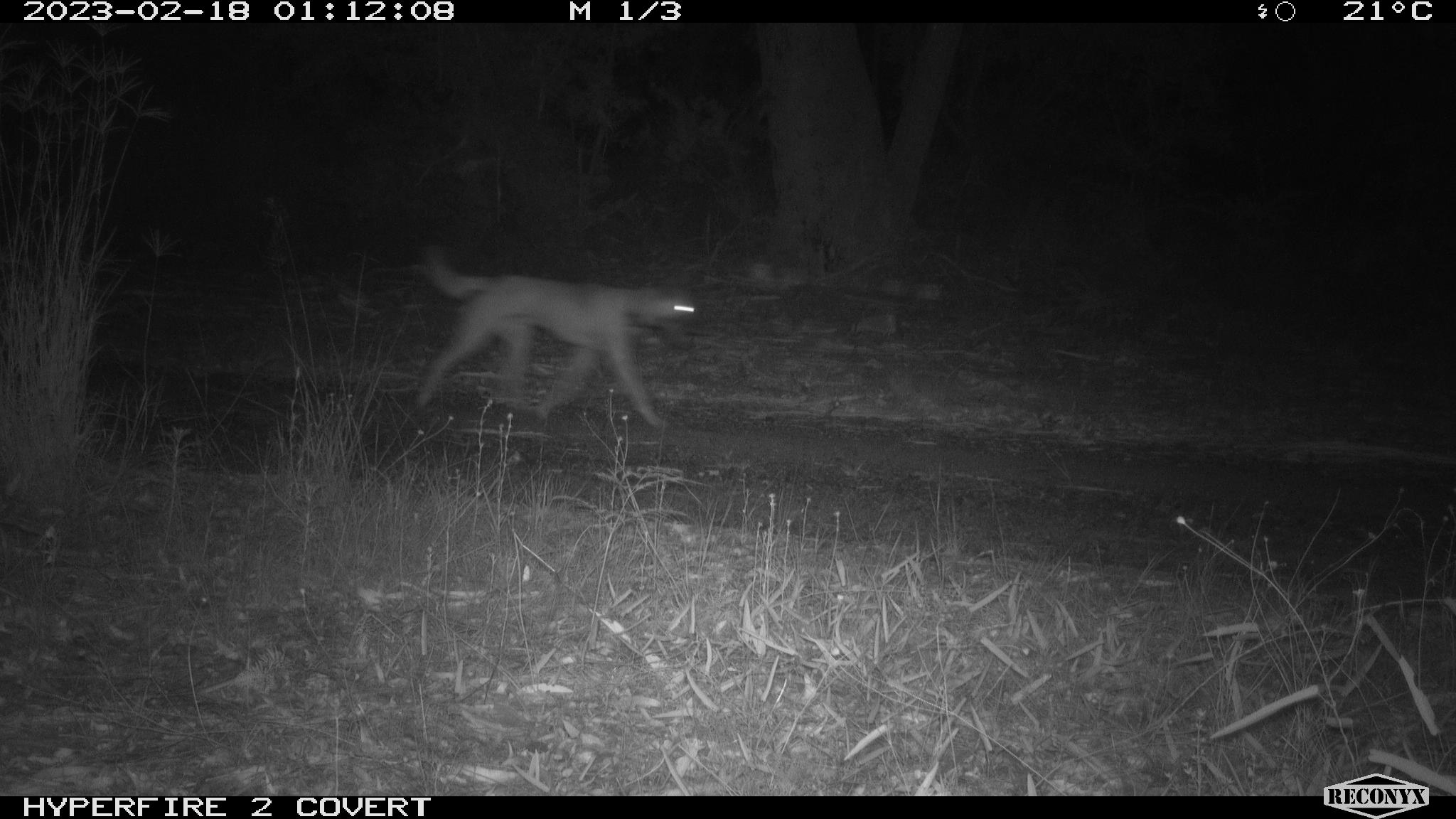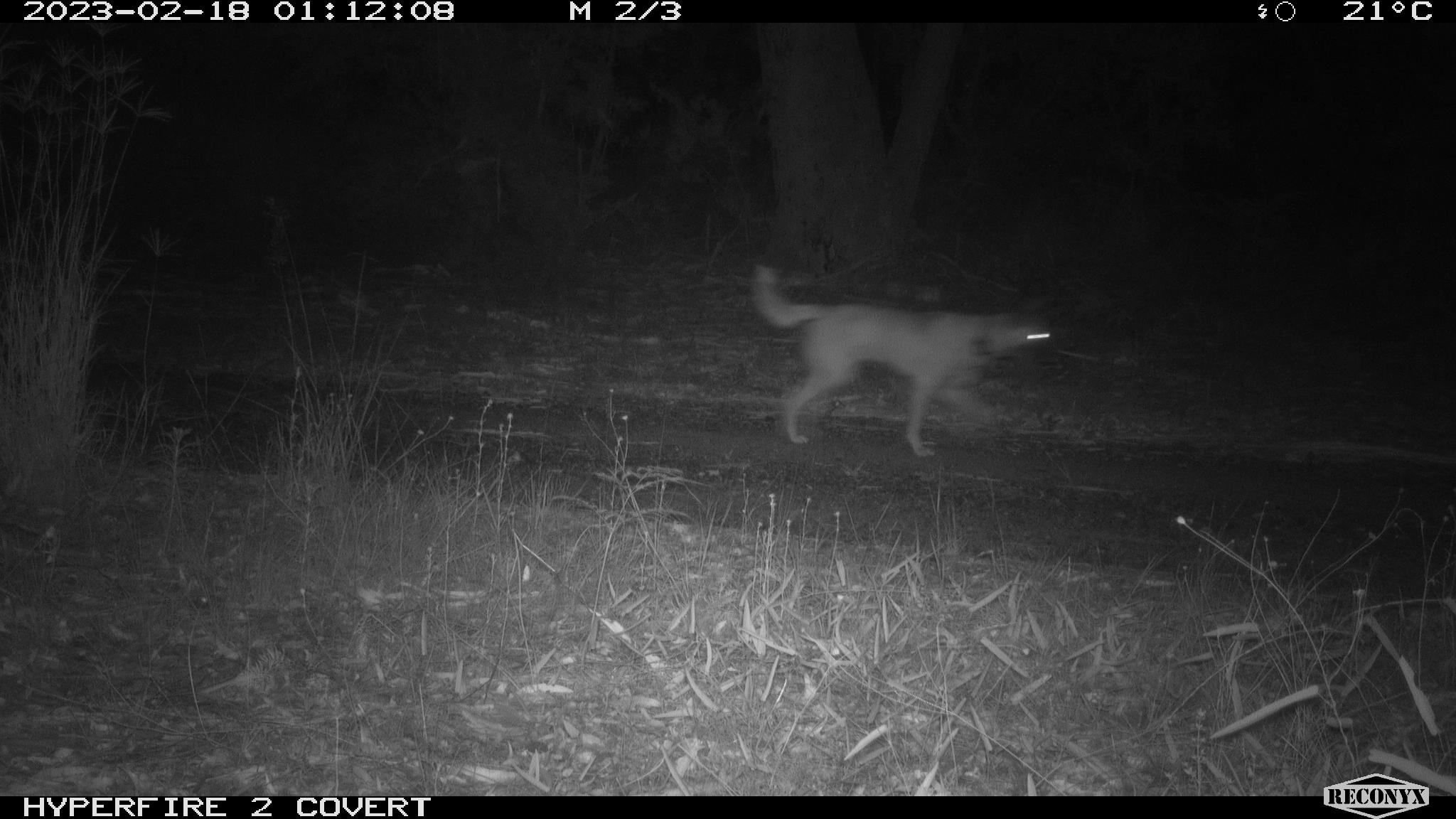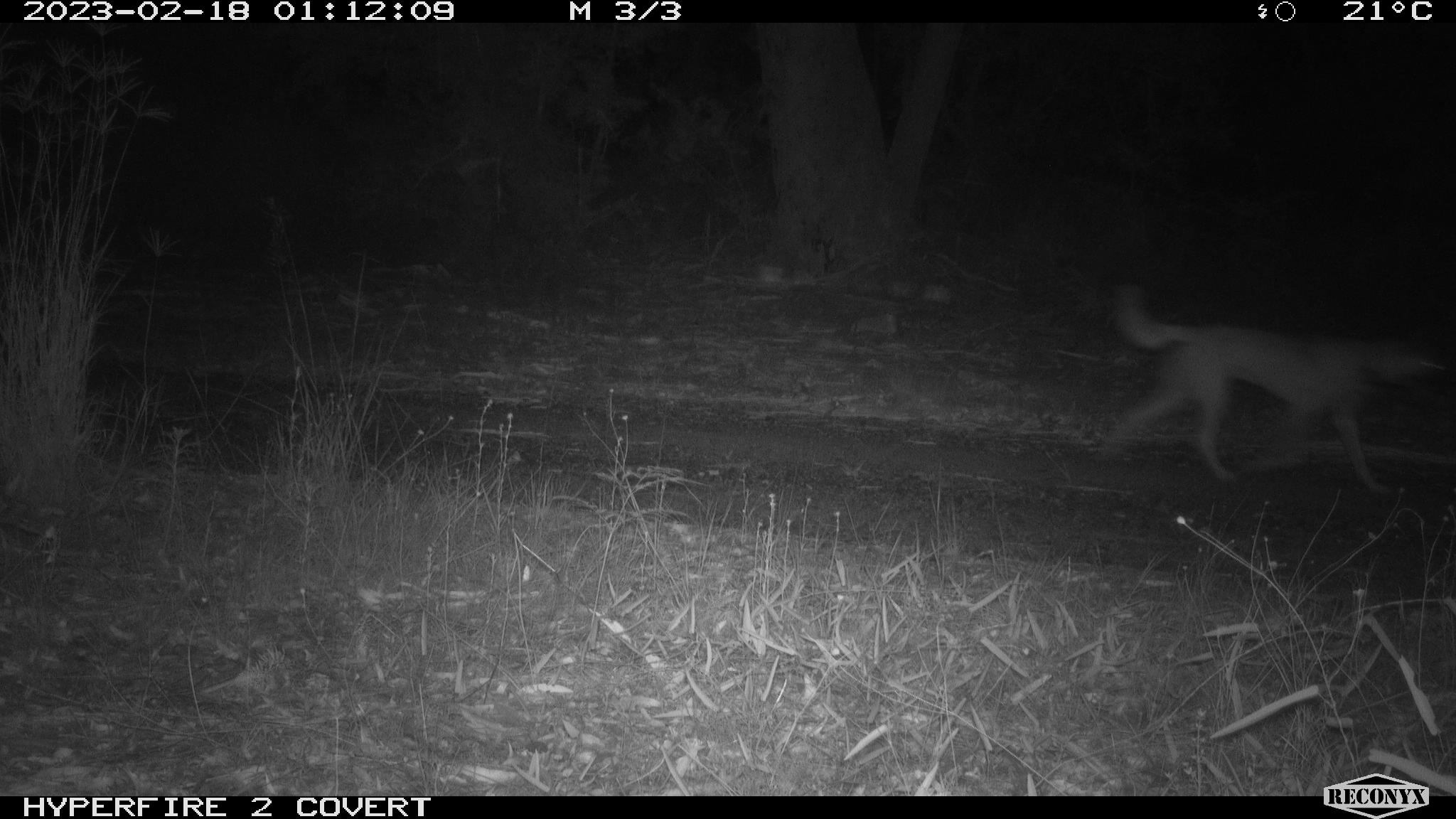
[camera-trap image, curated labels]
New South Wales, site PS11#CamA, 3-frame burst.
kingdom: Animalia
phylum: Chordata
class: Mammalia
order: Carnivora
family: Canidae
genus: Canis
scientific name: Canis familiaris dingo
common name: dingo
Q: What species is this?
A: Dingo (Canis familiaris dingo).